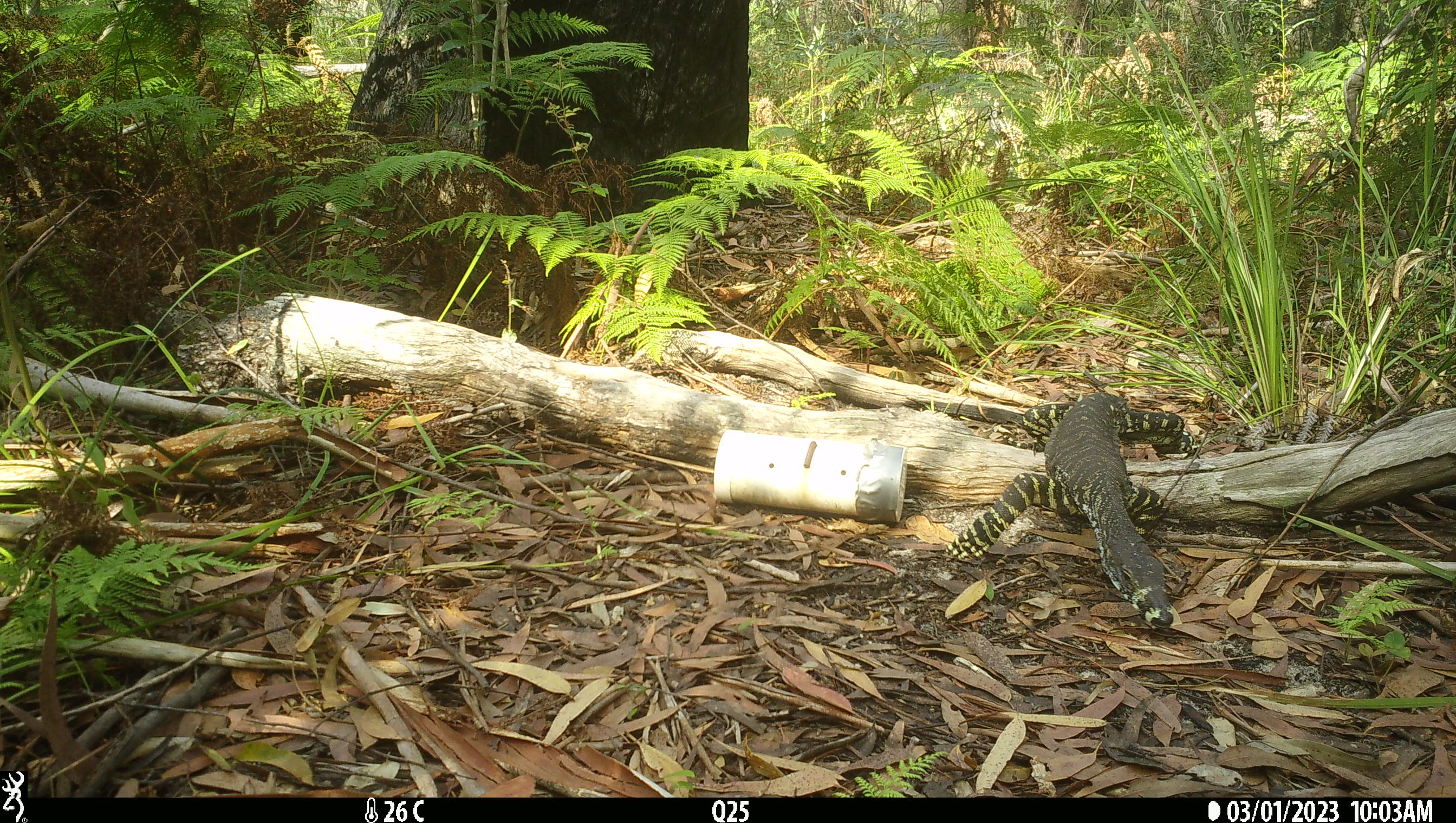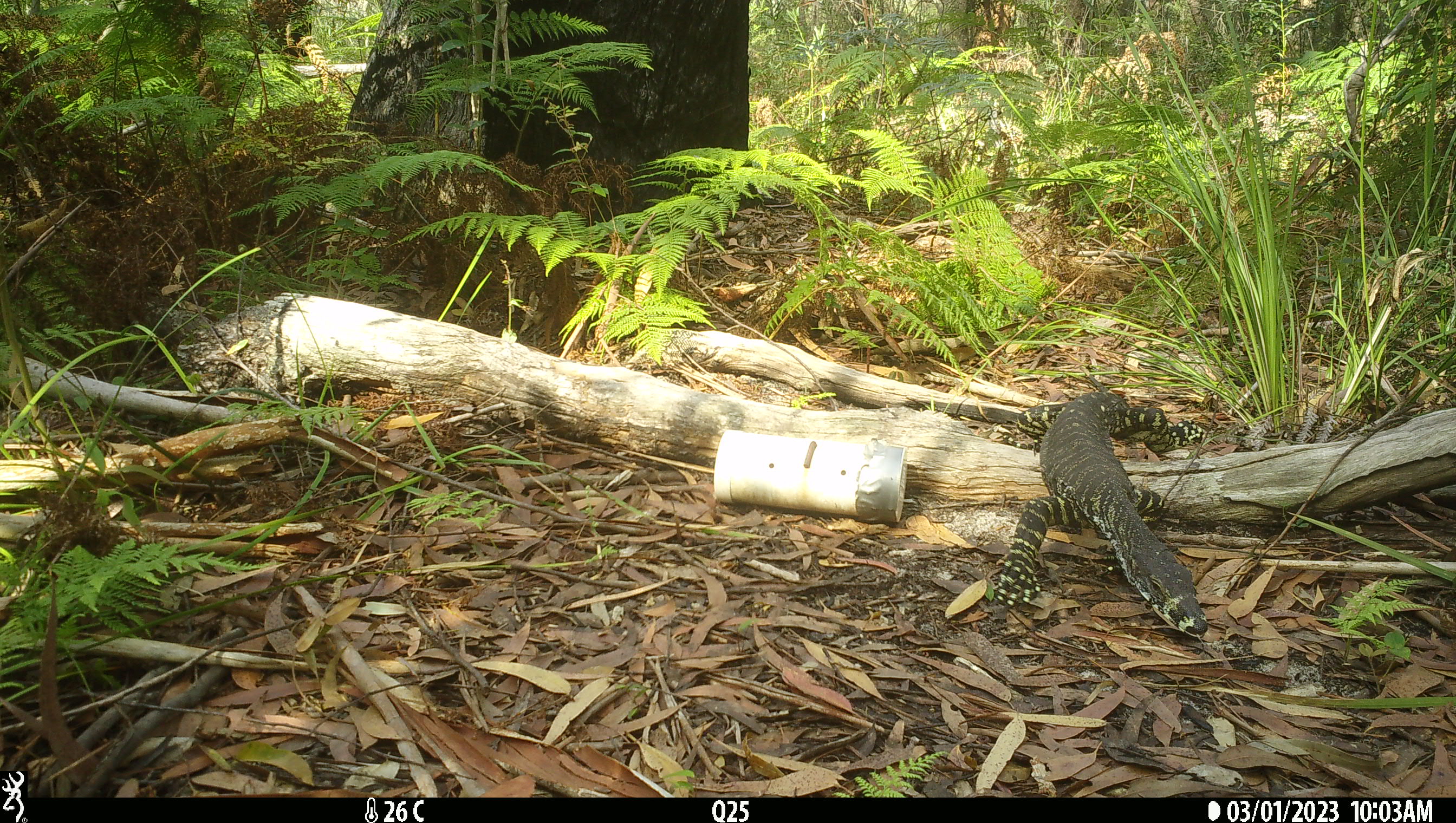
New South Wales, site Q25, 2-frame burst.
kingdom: Animalia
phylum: Chordata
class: Reptilia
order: Squamata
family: Varanidae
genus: Varanus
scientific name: Varanus varius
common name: lace monitor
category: goanna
Goanna (lace monitor) (Varanus varius).